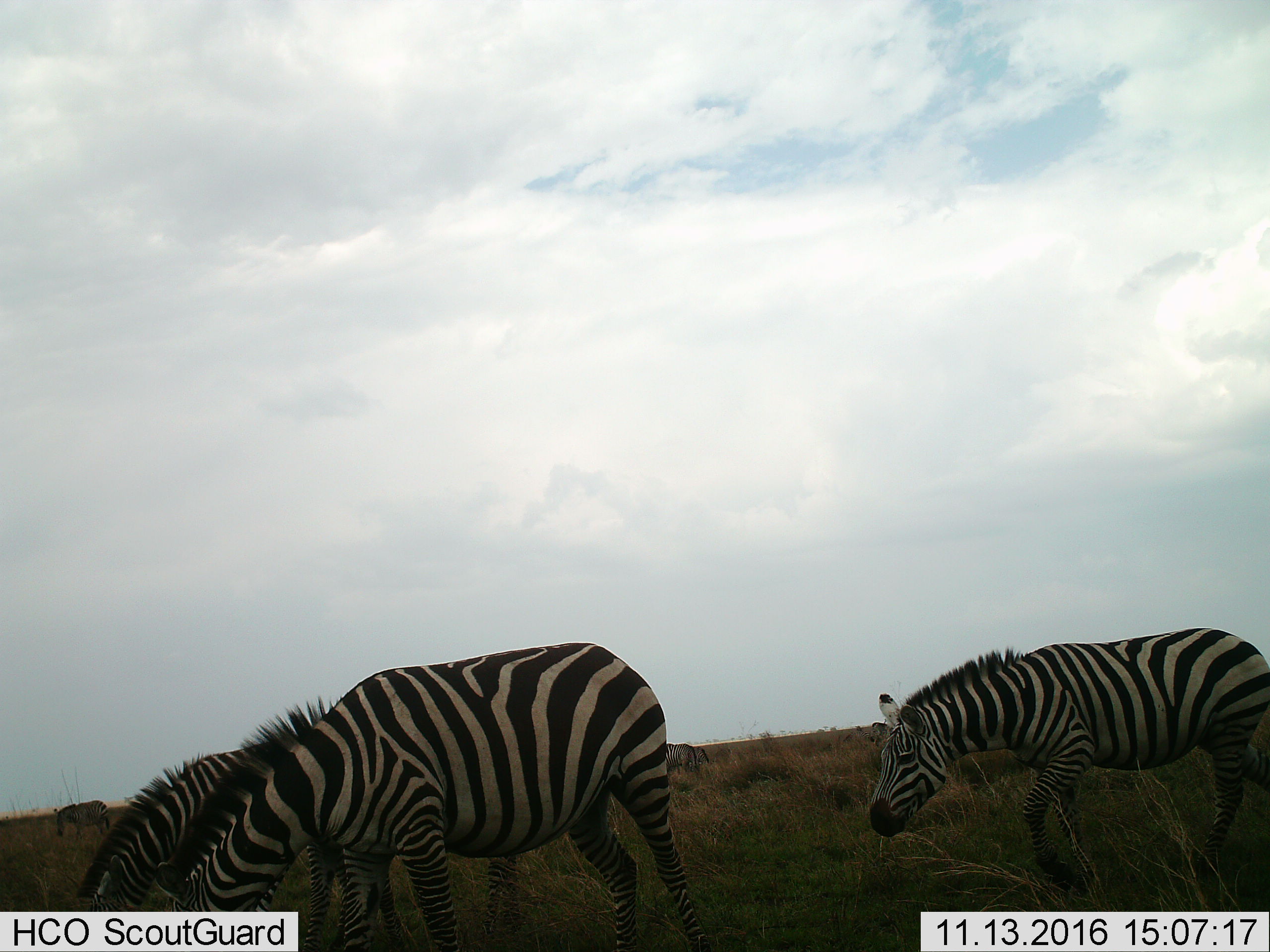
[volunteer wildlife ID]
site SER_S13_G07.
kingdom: Animalia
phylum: Chordata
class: Mammalia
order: Perissodactyla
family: Equidae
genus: Equus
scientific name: Equus quagga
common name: plains zebra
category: zebraplains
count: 6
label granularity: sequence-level